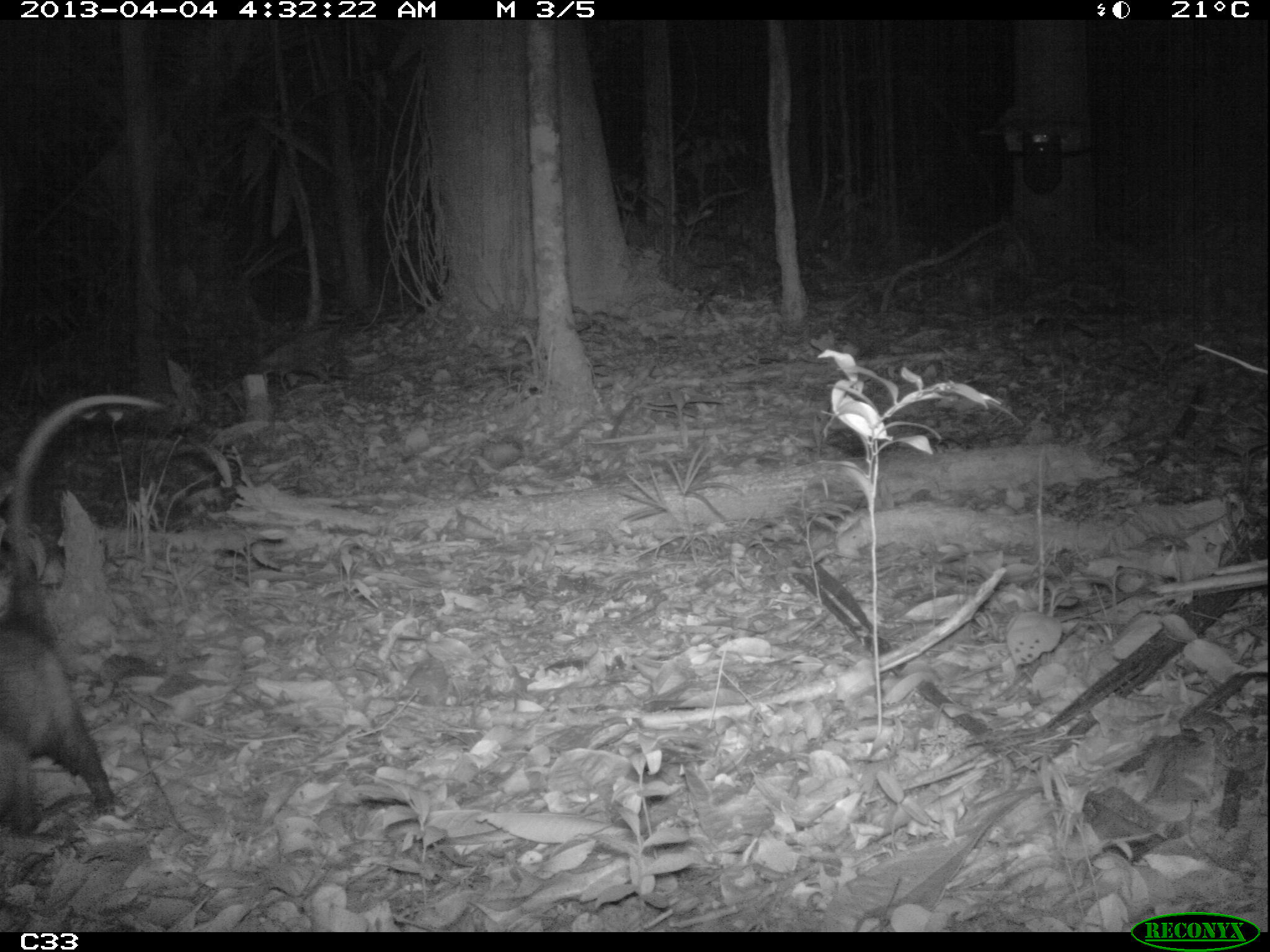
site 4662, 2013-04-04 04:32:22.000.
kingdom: Animalia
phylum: Chordata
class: Mammalia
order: Didelphimorphia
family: Didelphidae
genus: Didelphis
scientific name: Didelphis marsupialis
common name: southern opossum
Didelphis marsupialis (southern opossum), count 1, age adult, sex female.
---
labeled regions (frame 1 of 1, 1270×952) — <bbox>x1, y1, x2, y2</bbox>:
didelphis marsupialis: <bbox>2, 390, 160, 840</bbox>